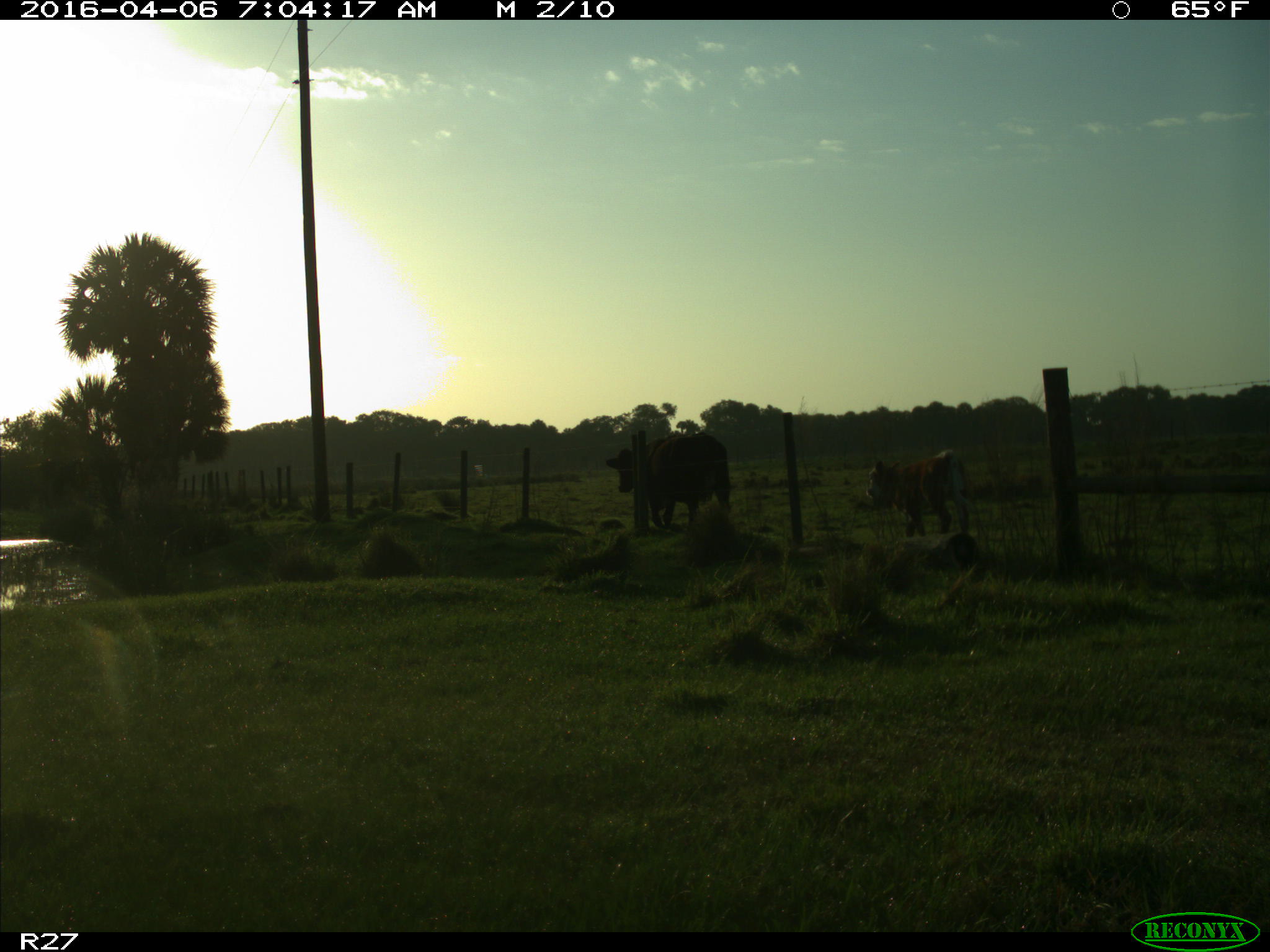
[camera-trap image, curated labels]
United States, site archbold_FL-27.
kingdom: Animalia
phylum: Chordata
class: Mammalia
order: Artiodactyla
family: Bovidae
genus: Bos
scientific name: Bos taurus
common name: domestic cow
Bos taurus (domestic cow).